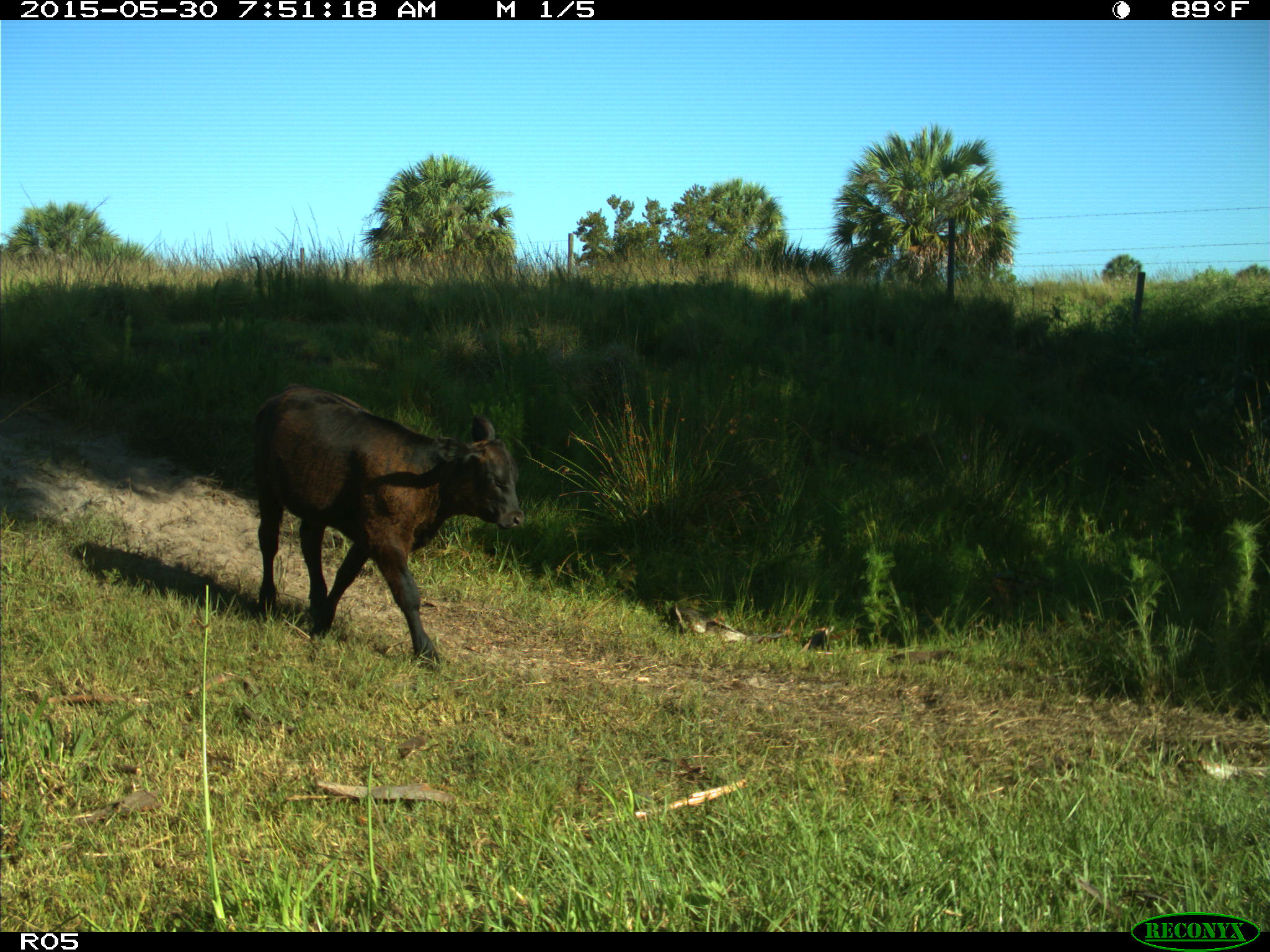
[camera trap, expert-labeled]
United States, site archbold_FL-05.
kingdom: Animalia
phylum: Chordata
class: Mammalia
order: Artiodactyla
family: Bovidae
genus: Bos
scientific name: Bos taurus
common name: domestic cow